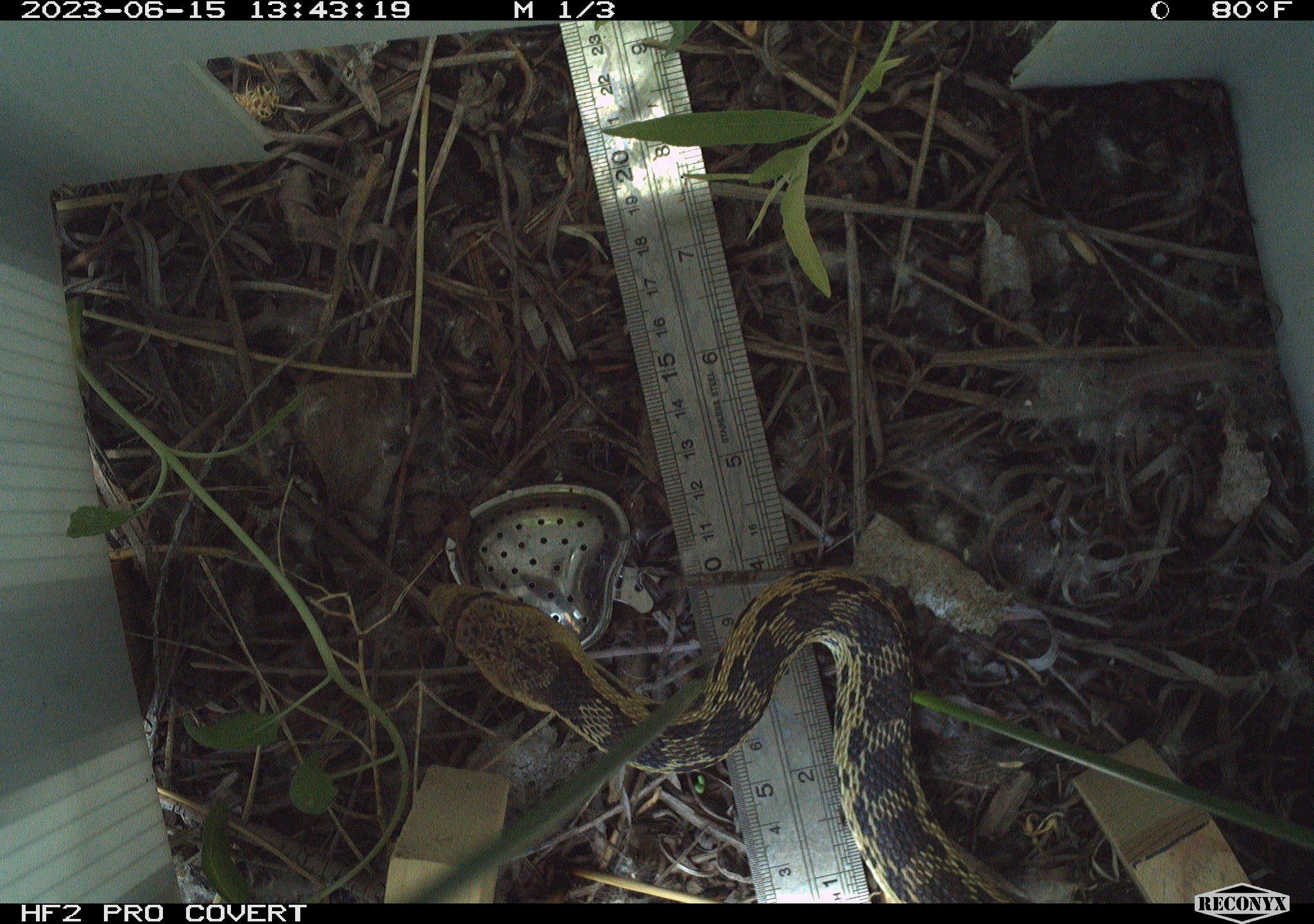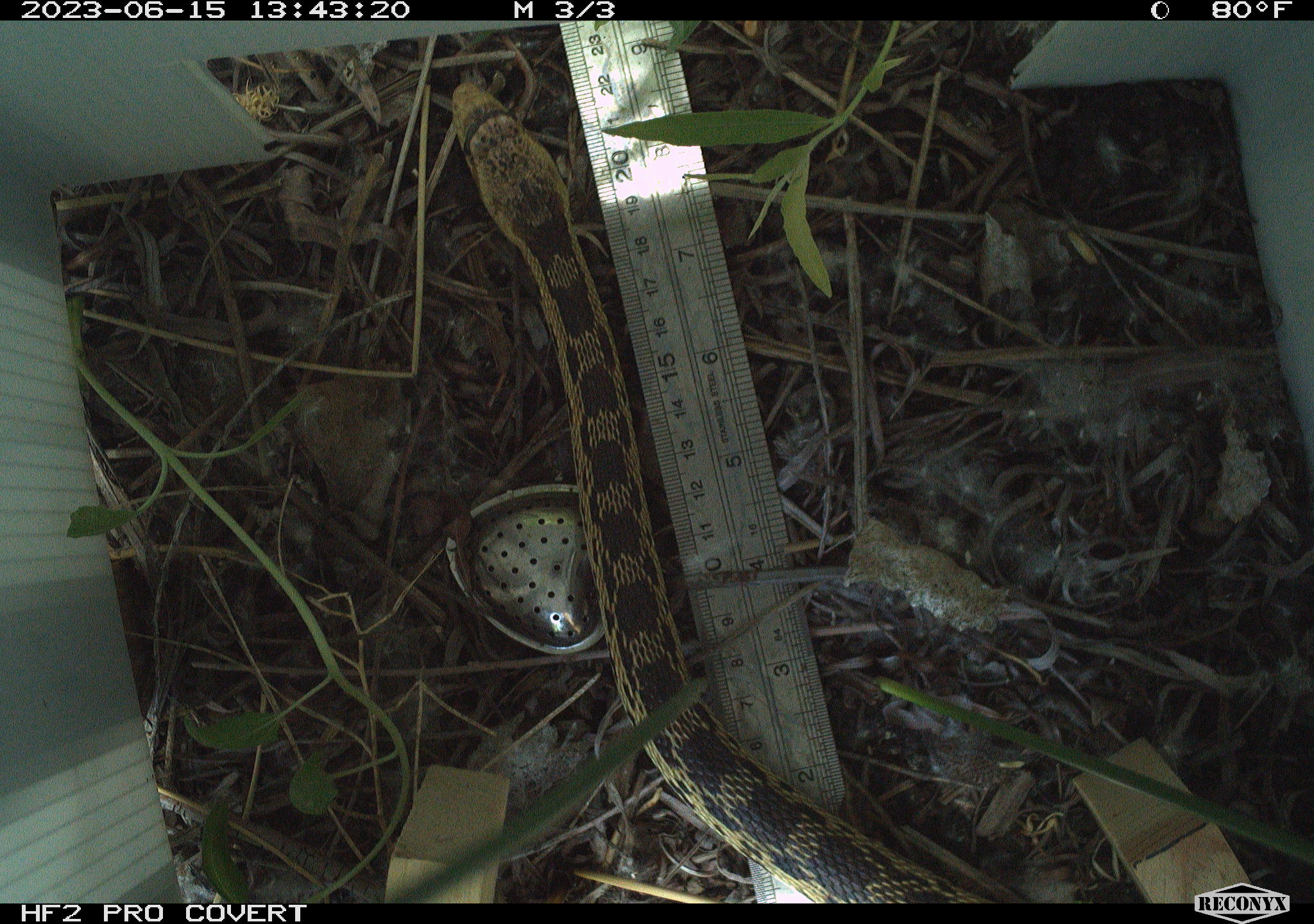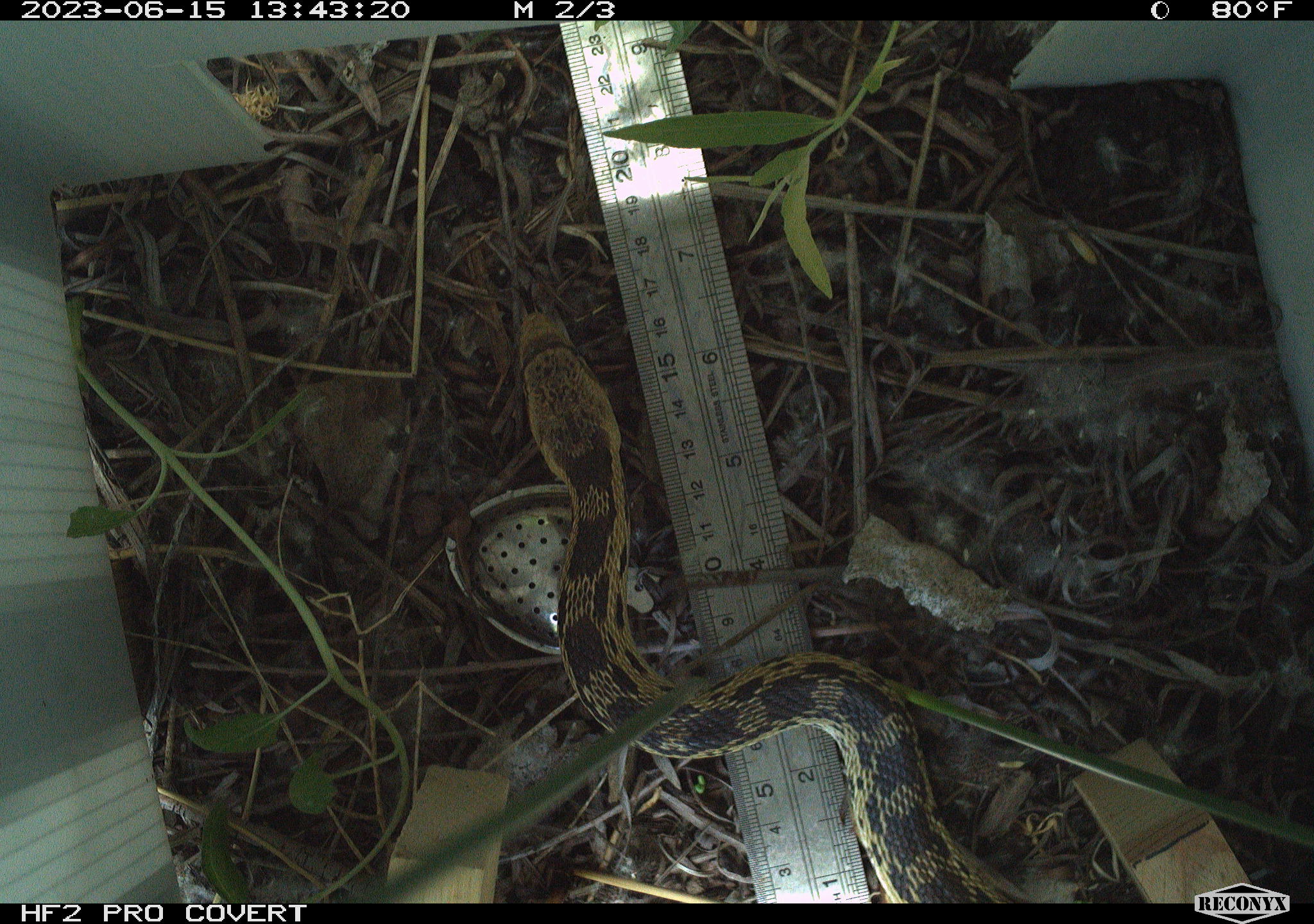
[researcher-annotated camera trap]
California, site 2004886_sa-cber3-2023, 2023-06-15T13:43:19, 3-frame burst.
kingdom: Animalia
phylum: Chordata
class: Reptilia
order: Squamata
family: Colubridae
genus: Pituophis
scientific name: Pituophis catenifer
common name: gophersnake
Gophersnake (Pituophis catenifer).